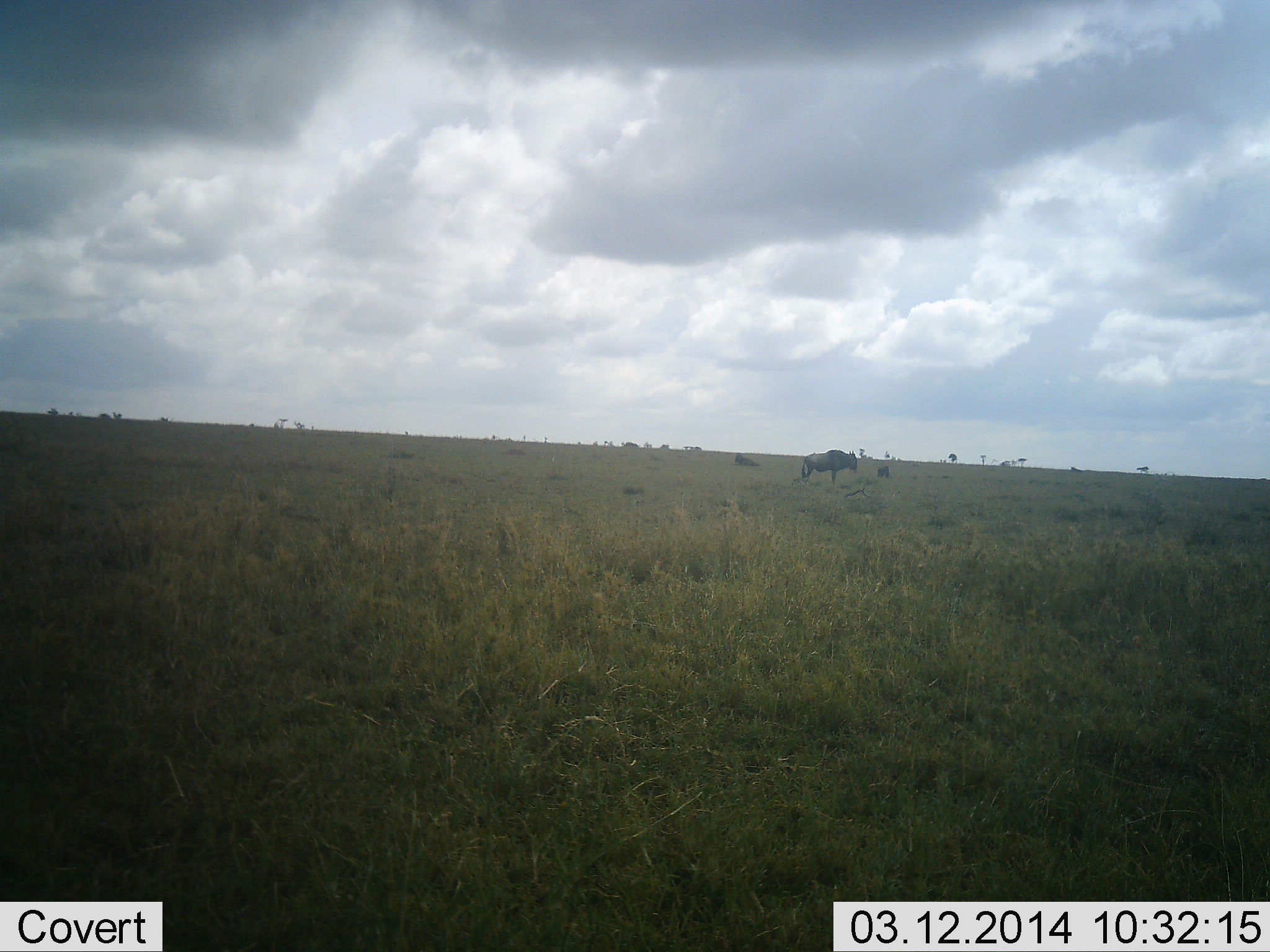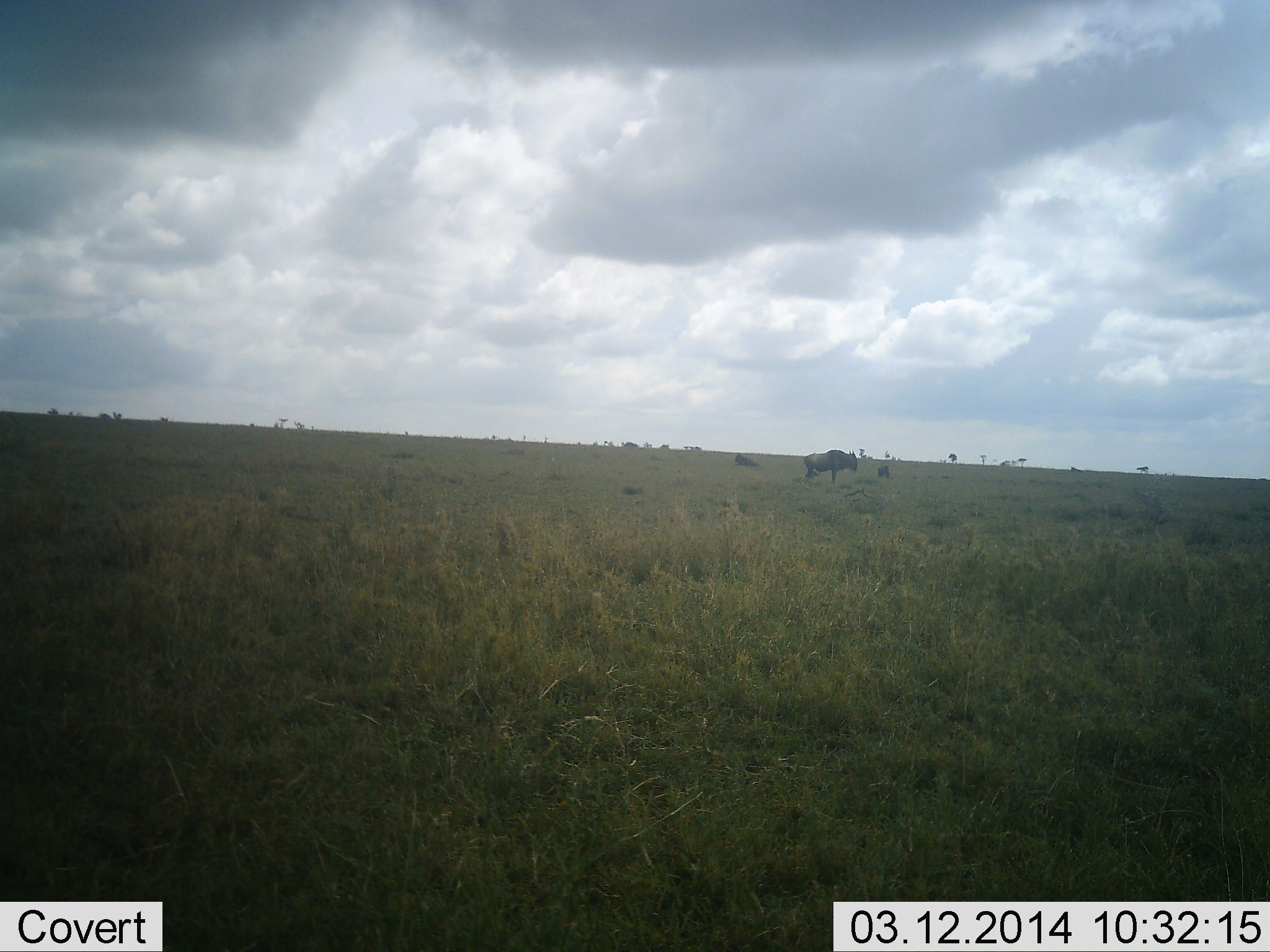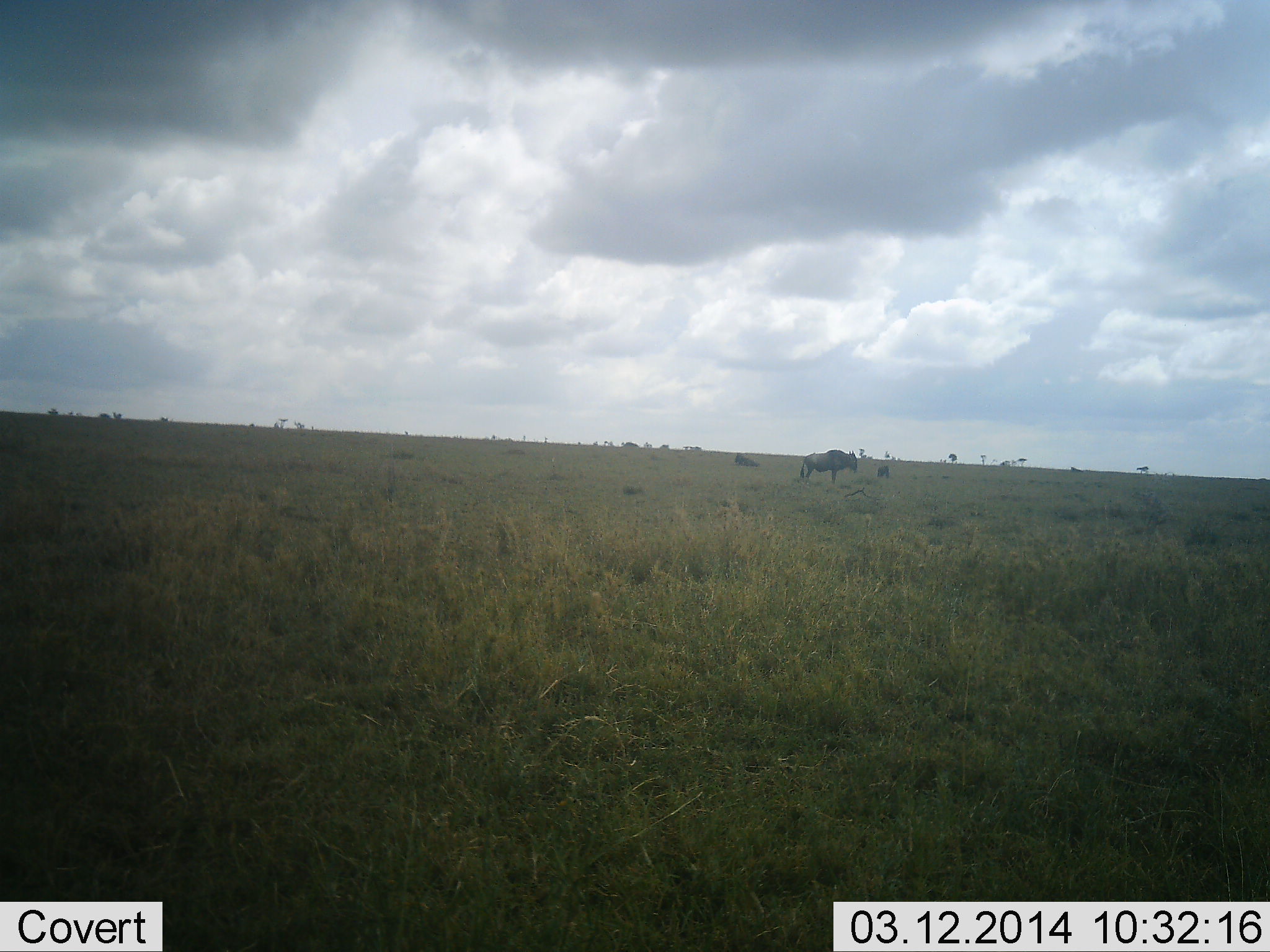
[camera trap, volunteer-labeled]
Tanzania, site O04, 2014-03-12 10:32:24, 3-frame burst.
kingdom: Animalia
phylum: Chordata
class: Mammalia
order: Artiodactyla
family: Bovidae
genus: Connochaetes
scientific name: Connochaetes taurinus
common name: blue wildebeest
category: wildebeest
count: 3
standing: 100%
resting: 40%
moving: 0%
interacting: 0%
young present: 0%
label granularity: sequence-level